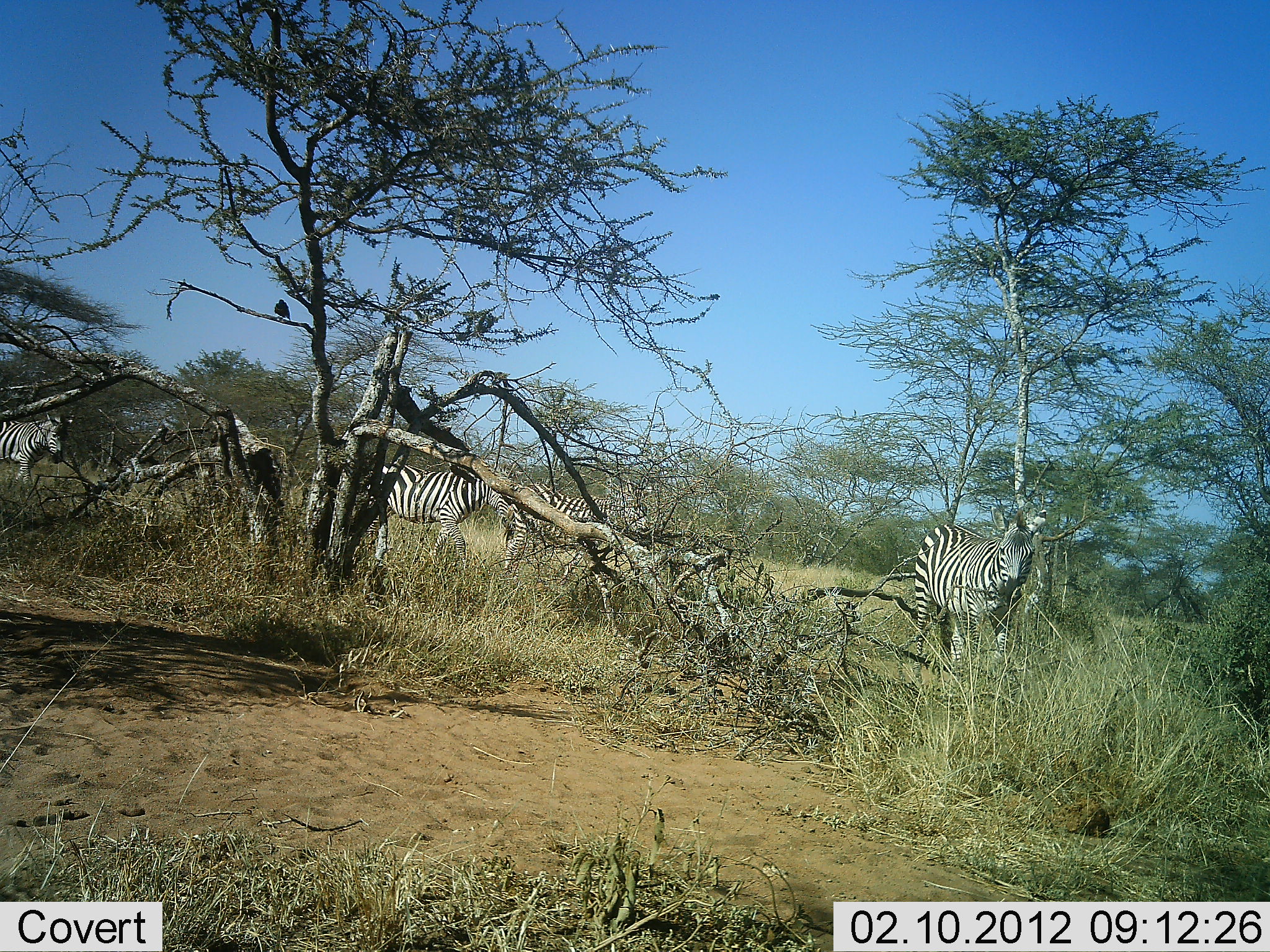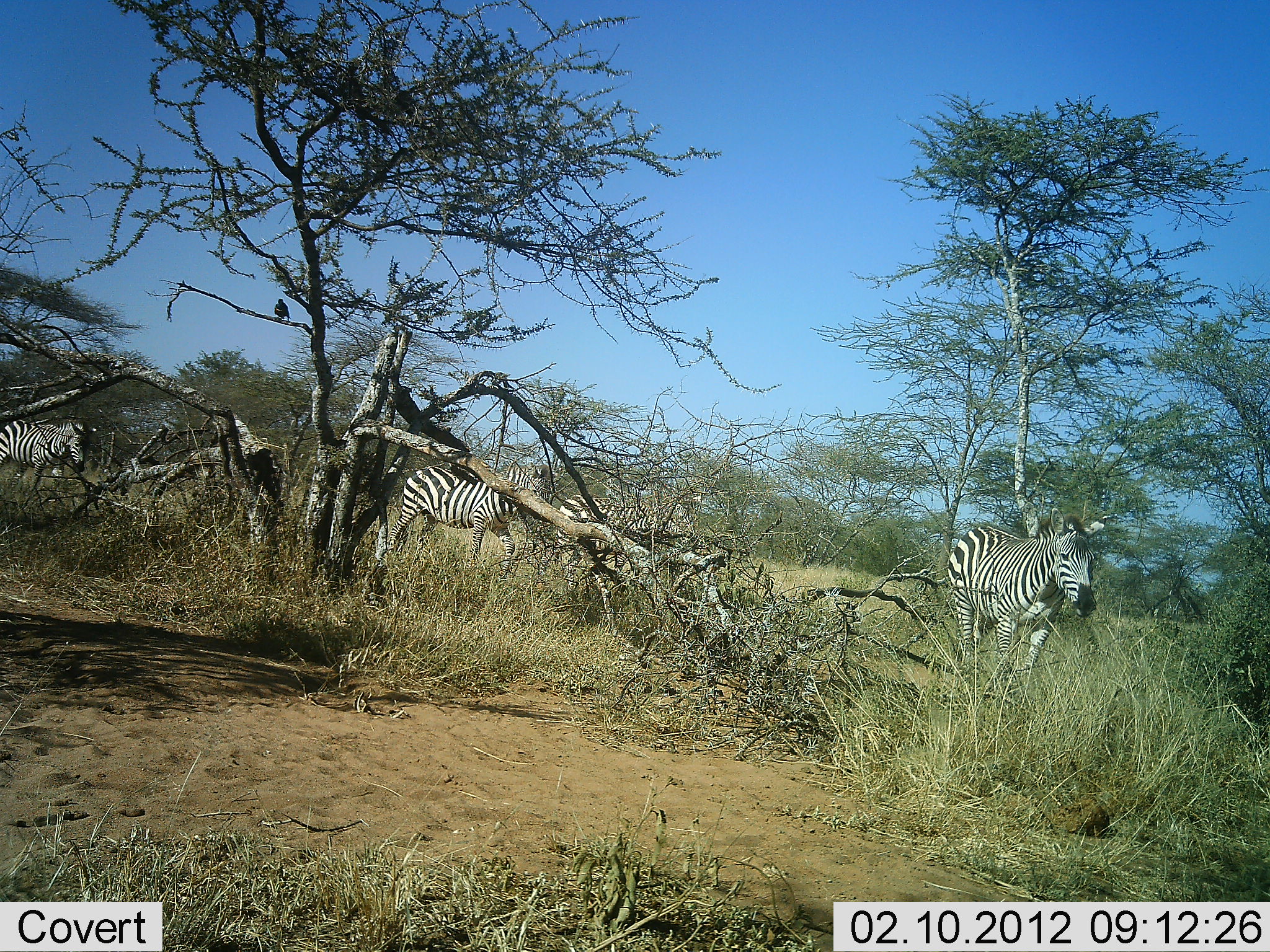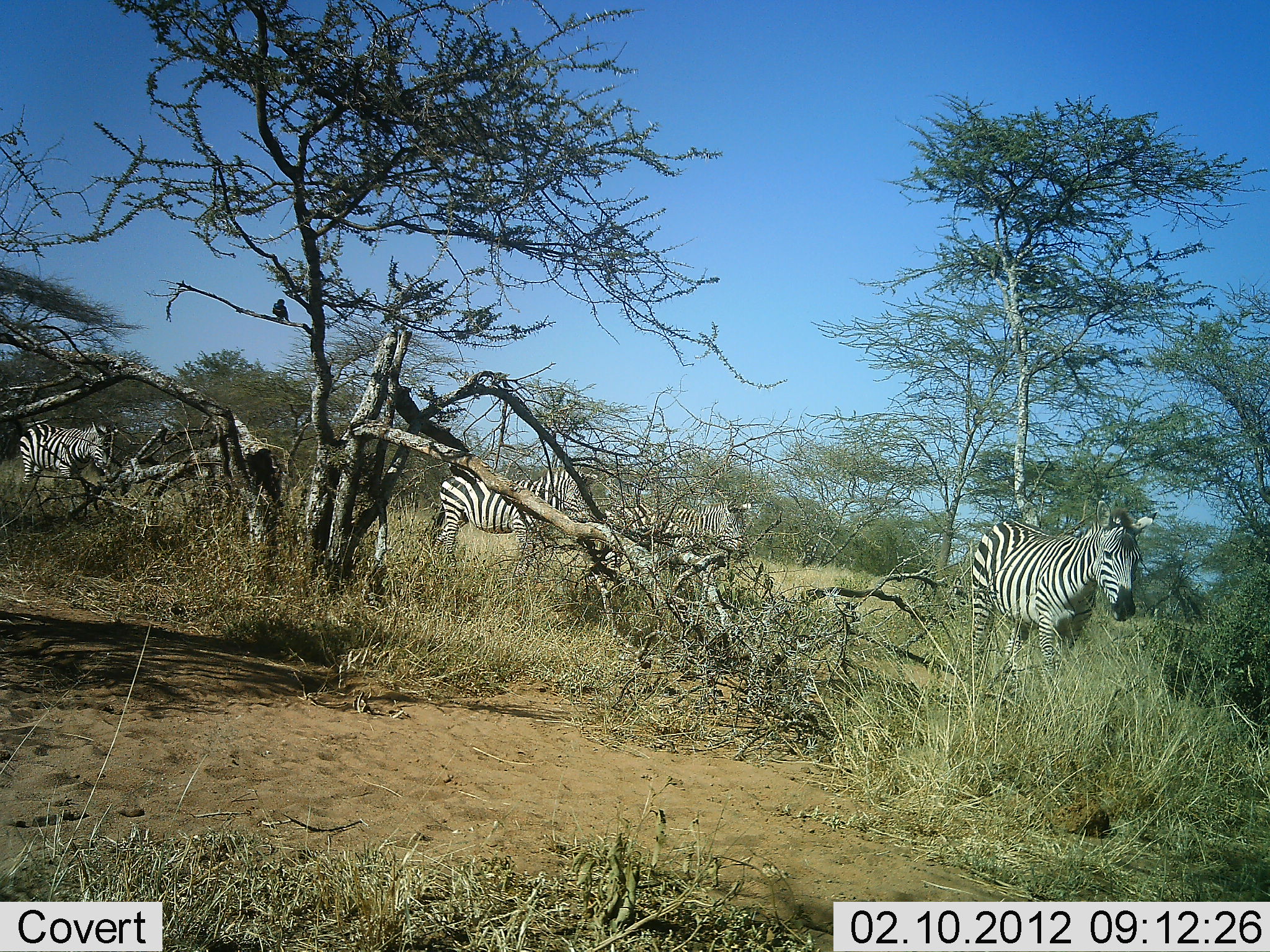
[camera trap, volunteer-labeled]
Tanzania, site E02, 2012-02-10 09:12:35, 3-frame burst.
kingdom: Animalia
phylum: Chordata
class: Mammalia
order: Perissodactyla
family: Equidae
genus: Equus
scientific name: Equus quagga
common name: plains zebra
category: zebra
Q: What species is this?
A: Zebra (plains zebra) (Equus quagga).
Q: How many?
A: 4.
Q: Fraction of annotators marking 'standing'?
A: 13%.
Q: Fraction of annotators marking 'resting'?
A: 0%.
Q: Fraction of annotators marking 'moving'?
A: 100%.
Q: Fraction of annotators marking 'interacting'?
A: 0%.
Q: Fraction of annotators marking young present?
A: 3%.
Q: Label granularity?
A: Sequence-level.